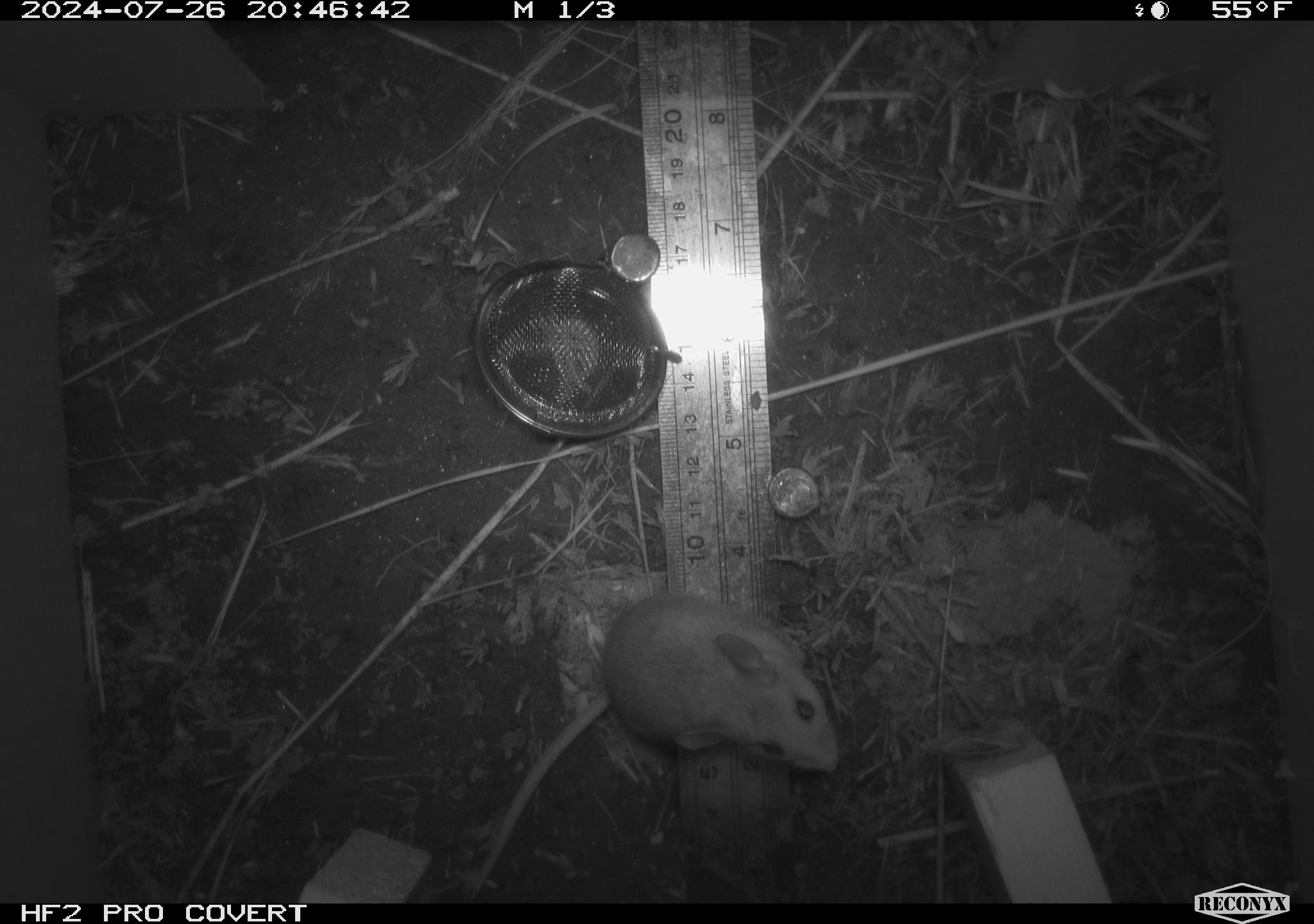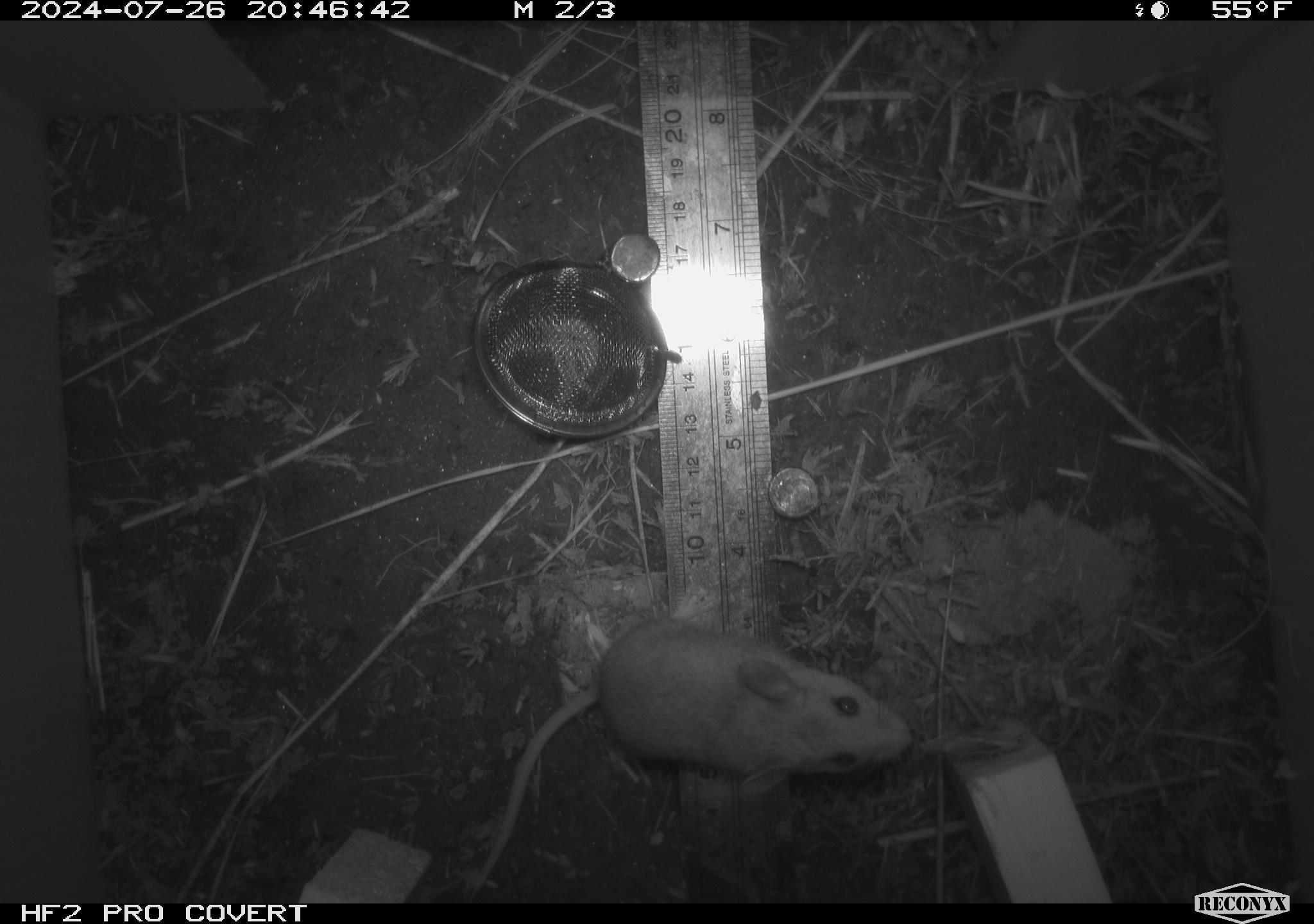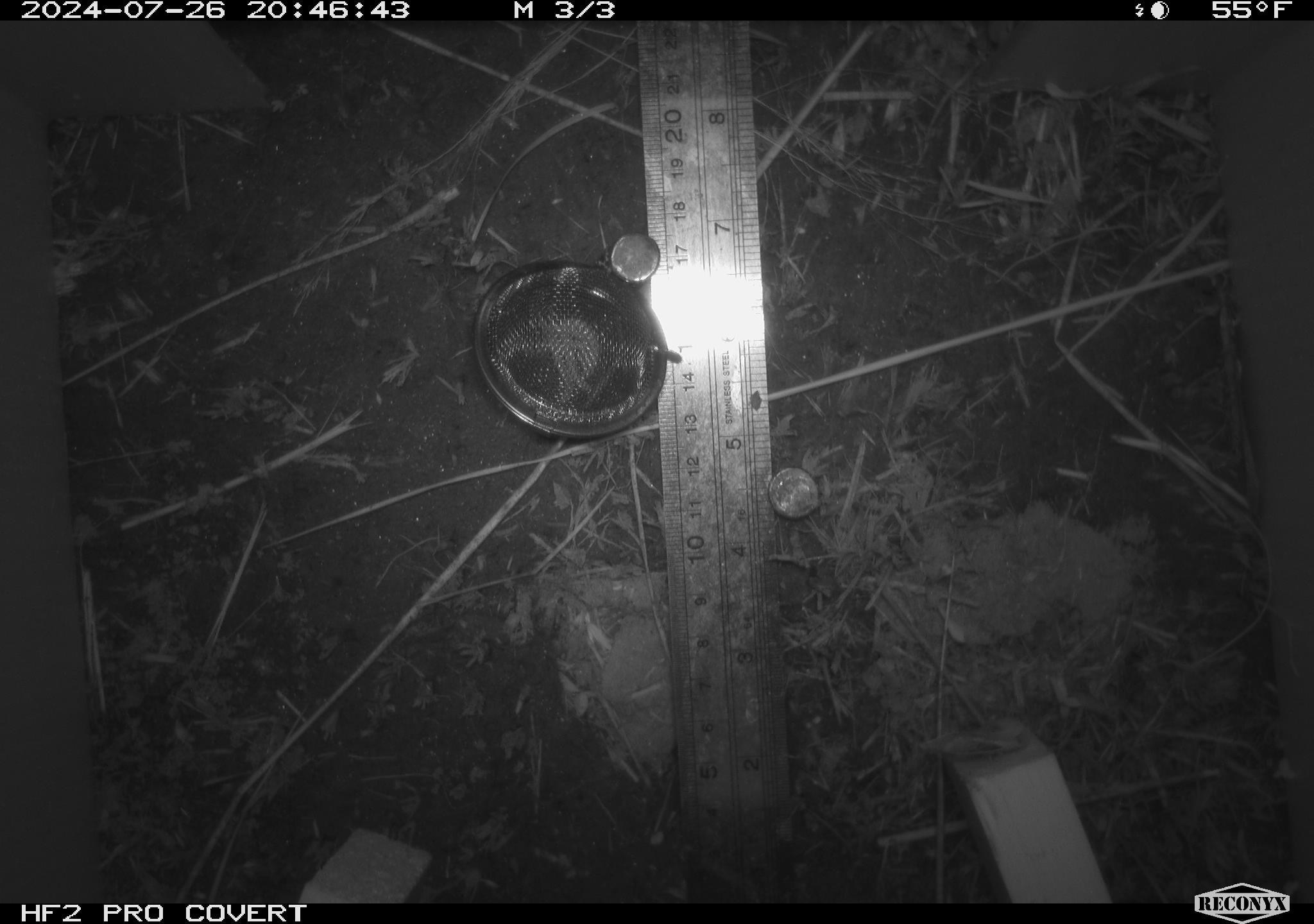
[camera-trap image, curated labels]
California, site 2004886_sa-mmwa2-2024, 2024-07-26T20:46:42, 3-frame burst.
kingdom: Animalia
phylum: Chordata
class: Mammalia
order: Rodentia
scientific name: Rodentia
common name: mouse species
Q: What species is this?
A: Mouse species (Rodentia).